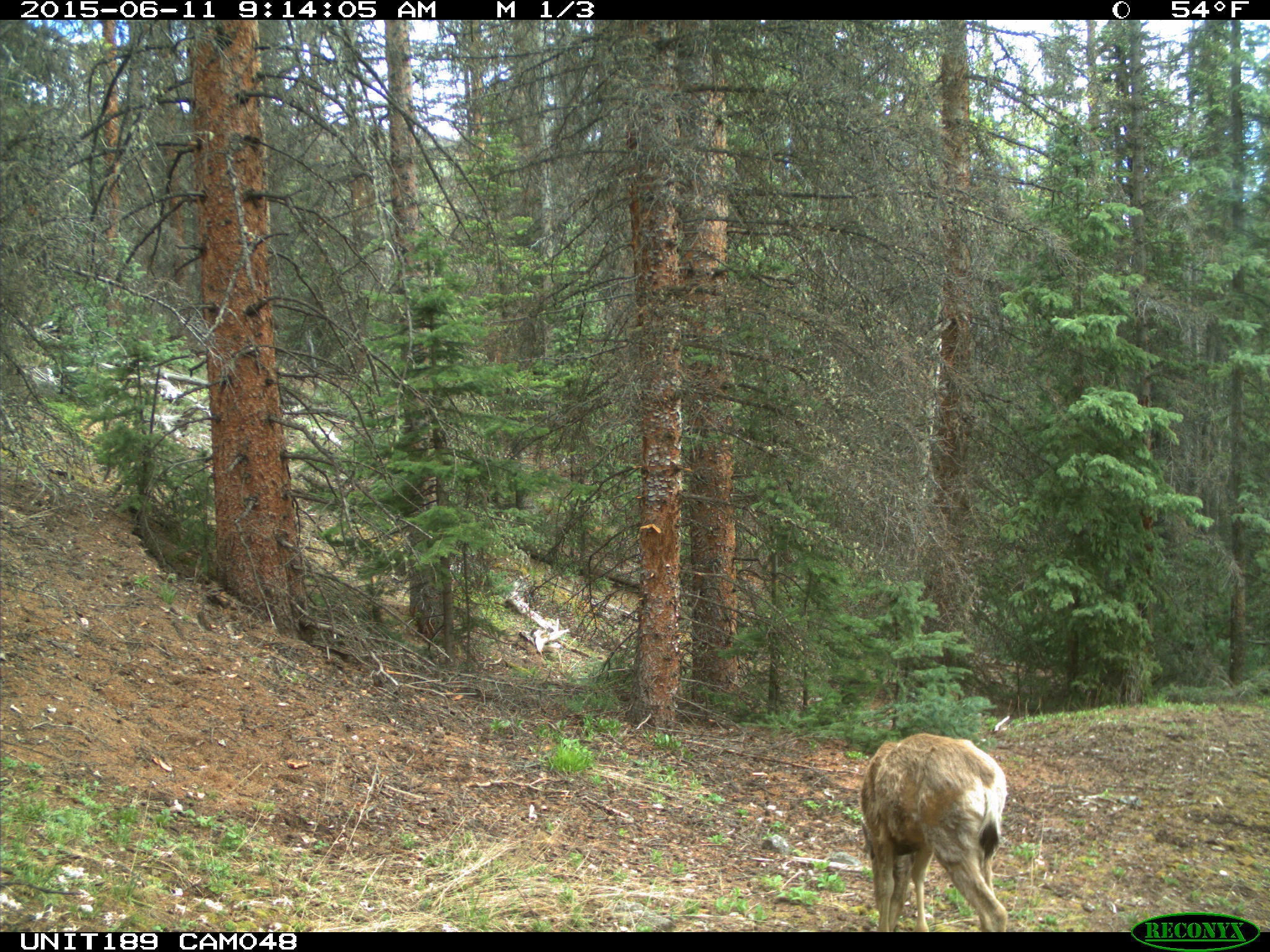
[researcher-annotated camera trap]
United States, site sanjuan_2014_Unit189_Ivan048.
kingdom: Animalia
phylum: Chordata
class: Mammalia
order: Artiodactyla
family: Cervidae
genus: Odocoileus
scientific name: Odocoileus hemionus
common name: mule deer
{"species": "Odocoileus hemionus (mule deer)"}